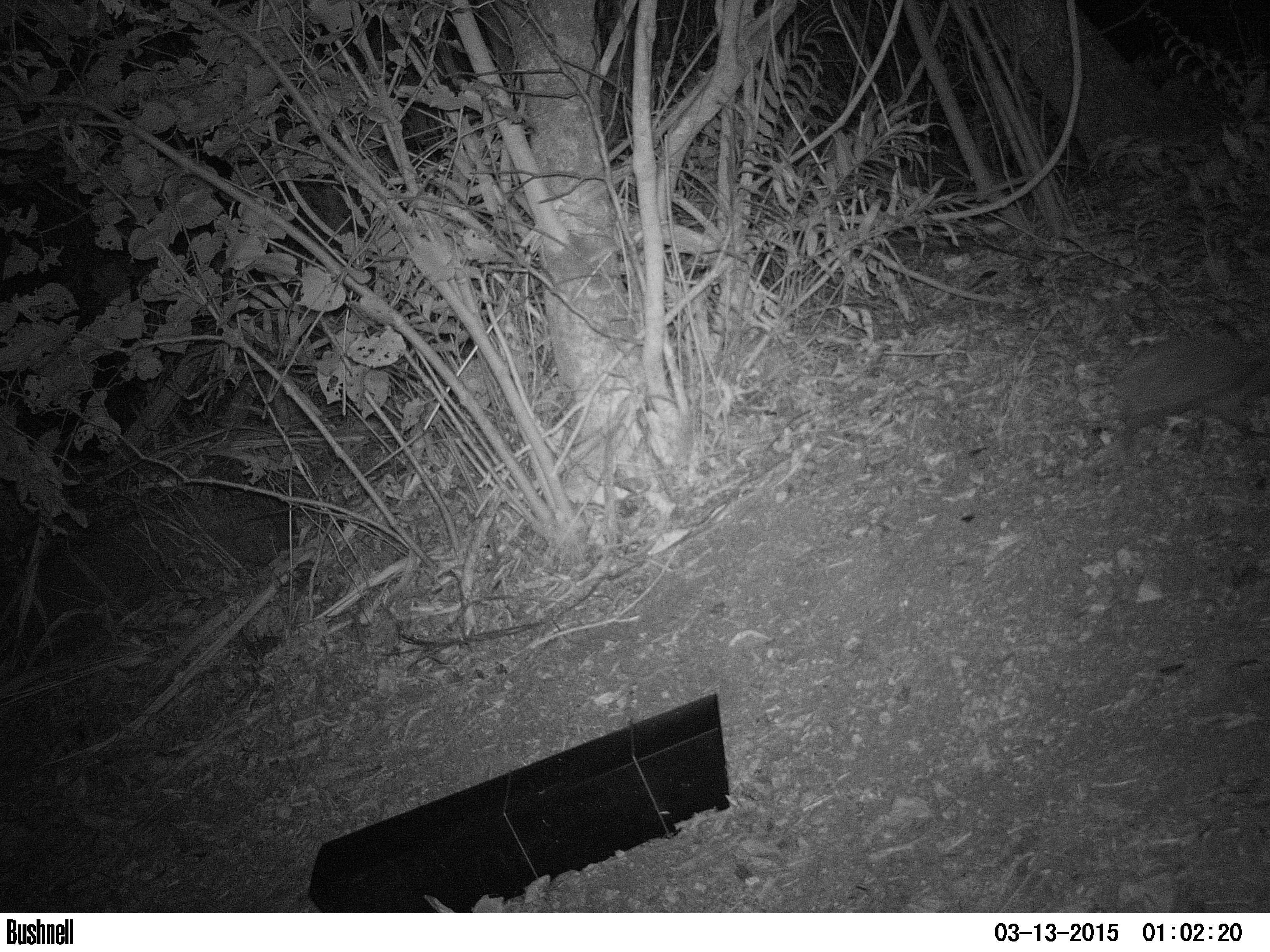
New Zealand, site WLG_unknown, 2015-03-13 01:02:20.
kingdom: Animalia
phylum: Chordata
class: Mammalia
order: Eulipotyphla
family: Erinaceidae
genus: Erinaceus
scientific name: Erinaceus europaeus europaeus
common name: european hedgehog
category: hedgehog